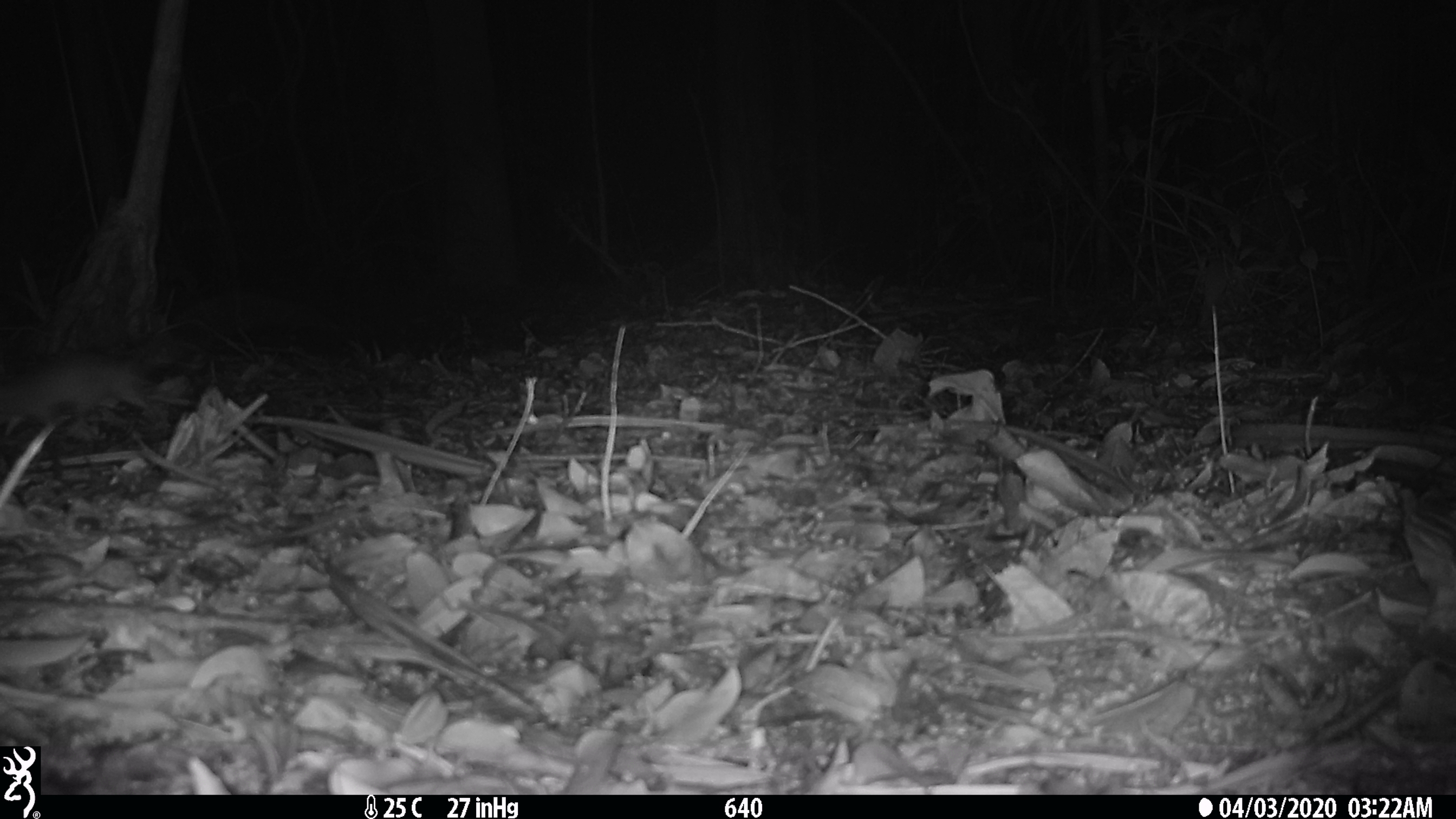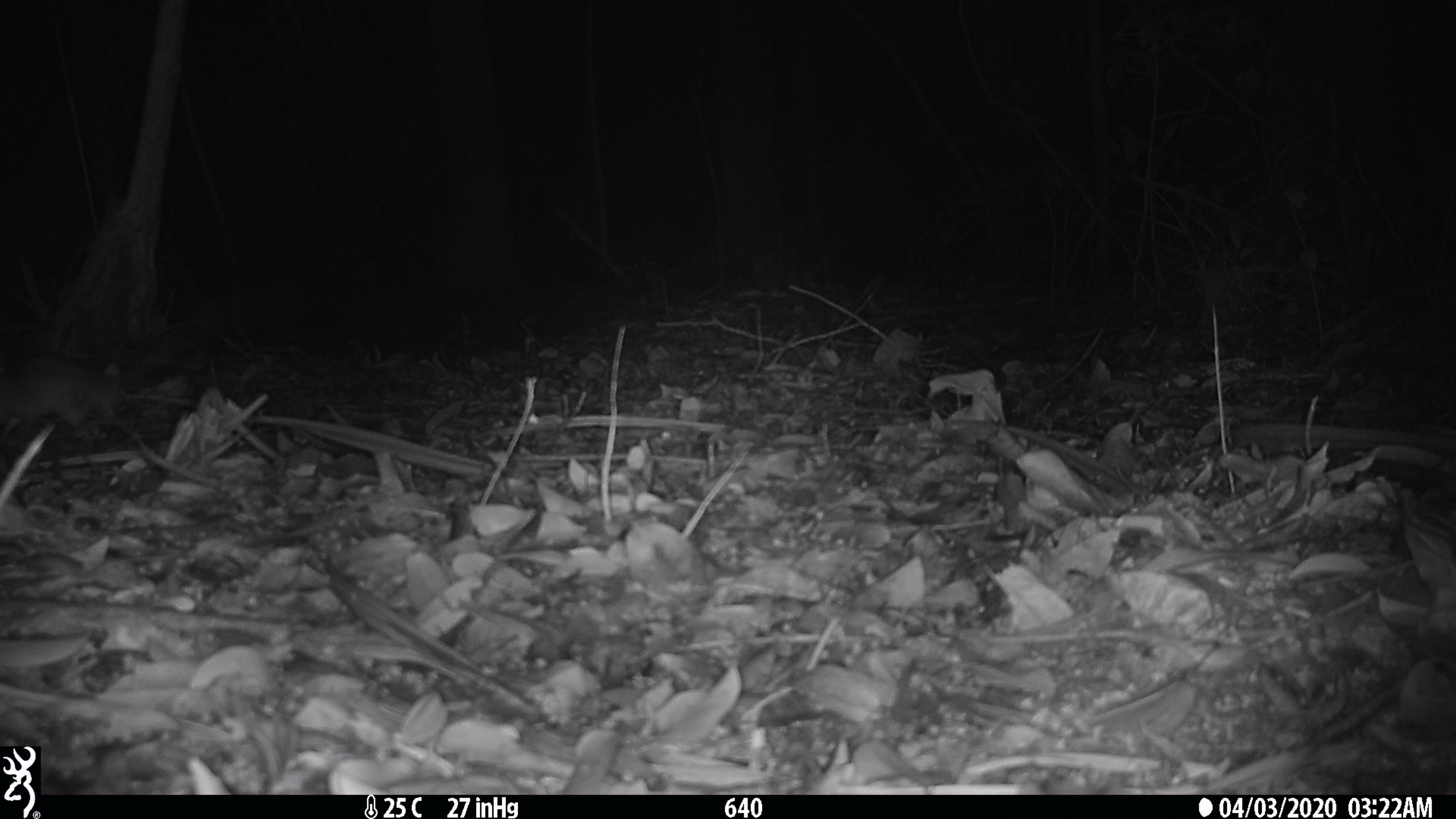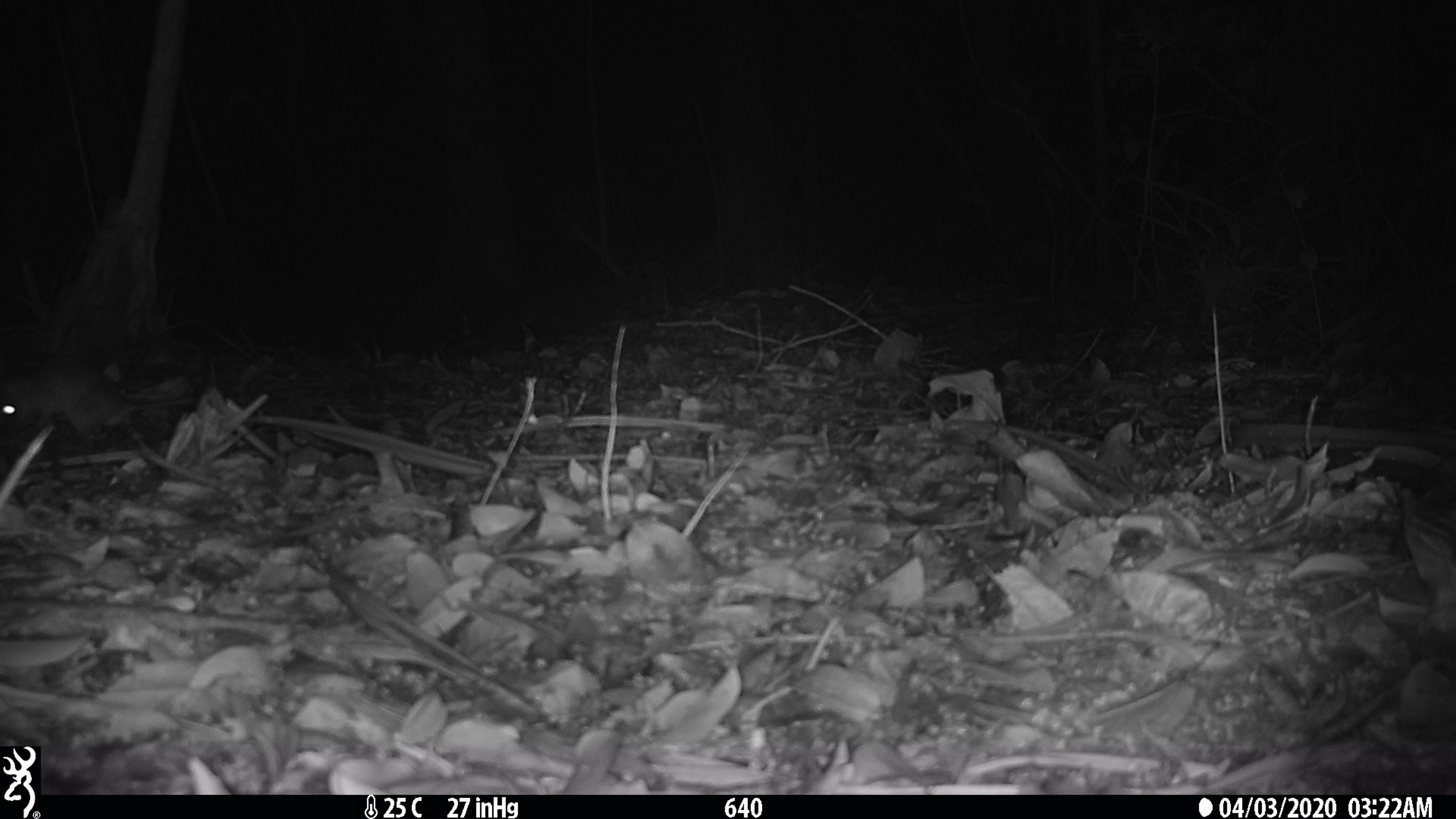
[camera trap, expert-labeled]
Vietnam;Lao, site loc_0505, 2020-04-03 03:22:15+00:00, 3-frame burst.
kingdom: Animalia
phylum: Chordata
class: Mammalia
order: Rodentia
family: Muridae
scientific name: Muridae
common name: old-world mice and rats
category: unidentified murid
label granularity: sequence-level